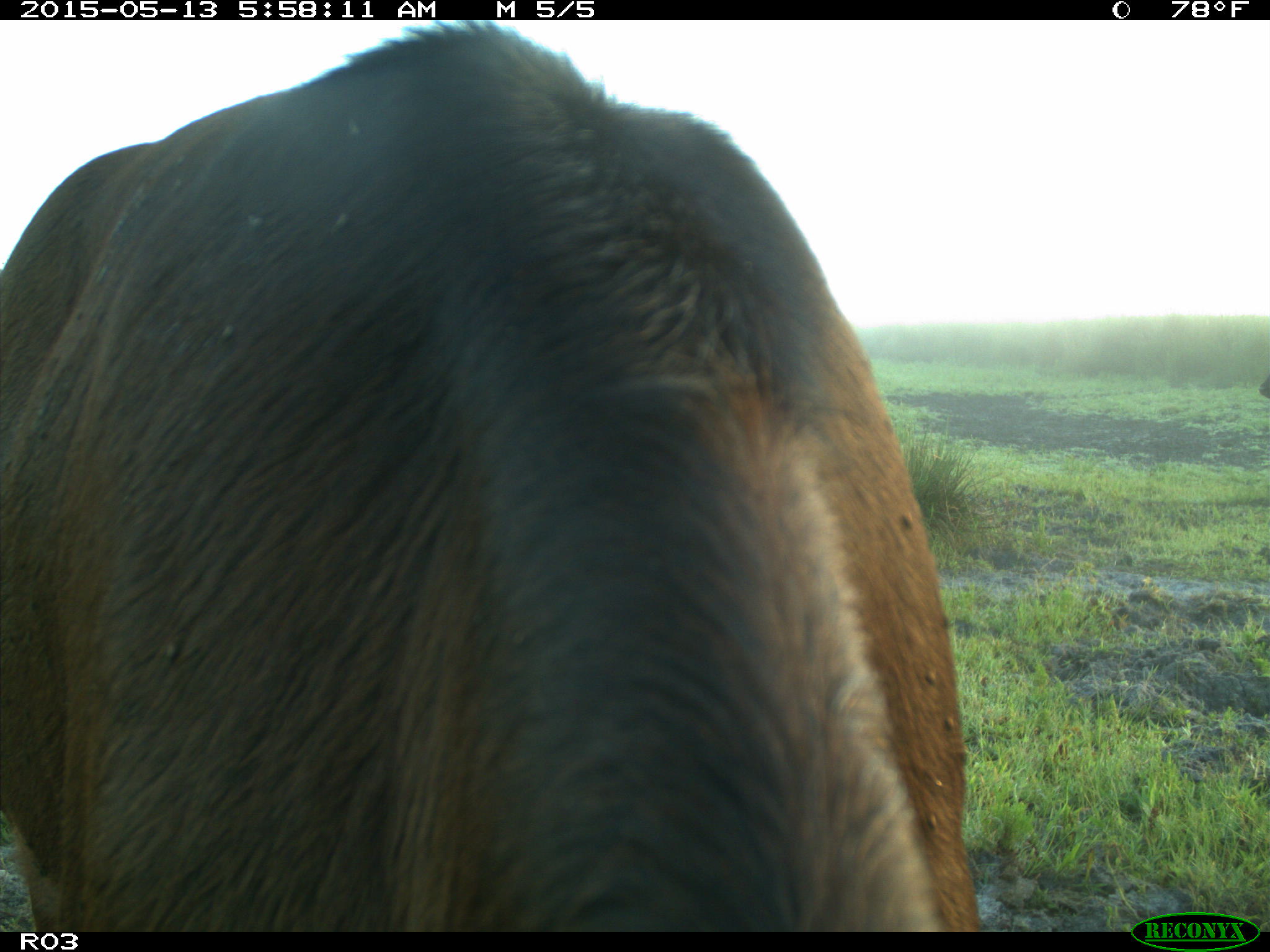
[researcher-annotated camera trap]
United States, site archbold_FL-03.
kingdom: Animalia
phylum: Chordata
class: Mammalia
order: Artiodactyla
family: Bovidae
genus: Bos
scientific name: Bos taurus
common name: domestic cow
Bos taurus (domestic cow).